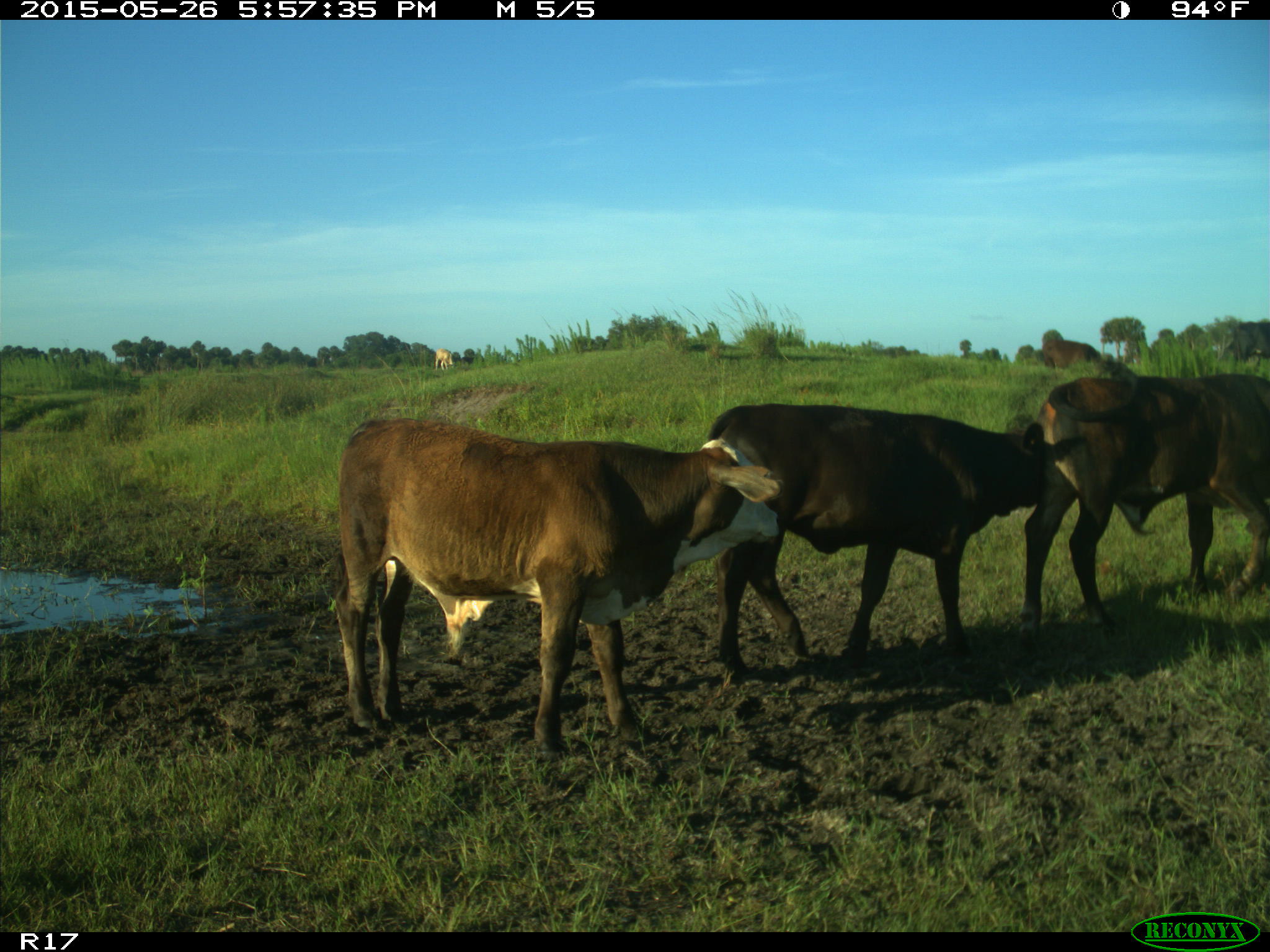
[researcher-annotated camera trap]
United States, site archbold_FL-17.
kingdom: Animalia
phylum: Chordata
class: Mammalia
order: Artiodactyla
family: Bovidae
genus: Bos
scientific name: Bos taurus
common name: domestic cow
Bos taurus (domestic cow).